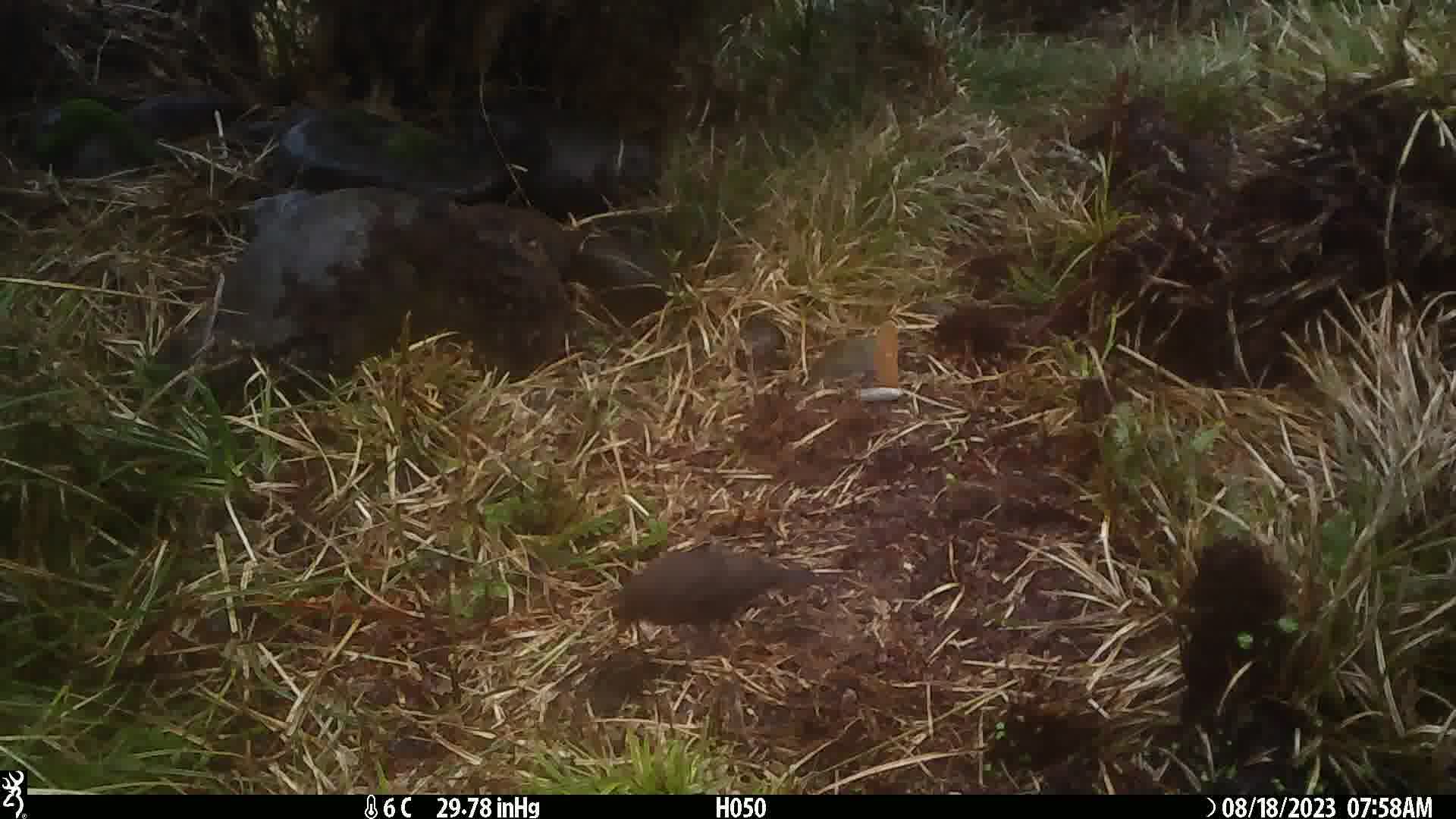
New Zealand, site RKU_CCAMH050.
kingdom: Animalia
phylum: Chordata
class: Aves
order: Passeriformes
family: Turdidae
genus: Turdus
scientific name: Turdus merula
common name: eurasian blackbird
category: blackbird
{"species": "blackbird (eurasian blackbird) (Turdus merula)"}